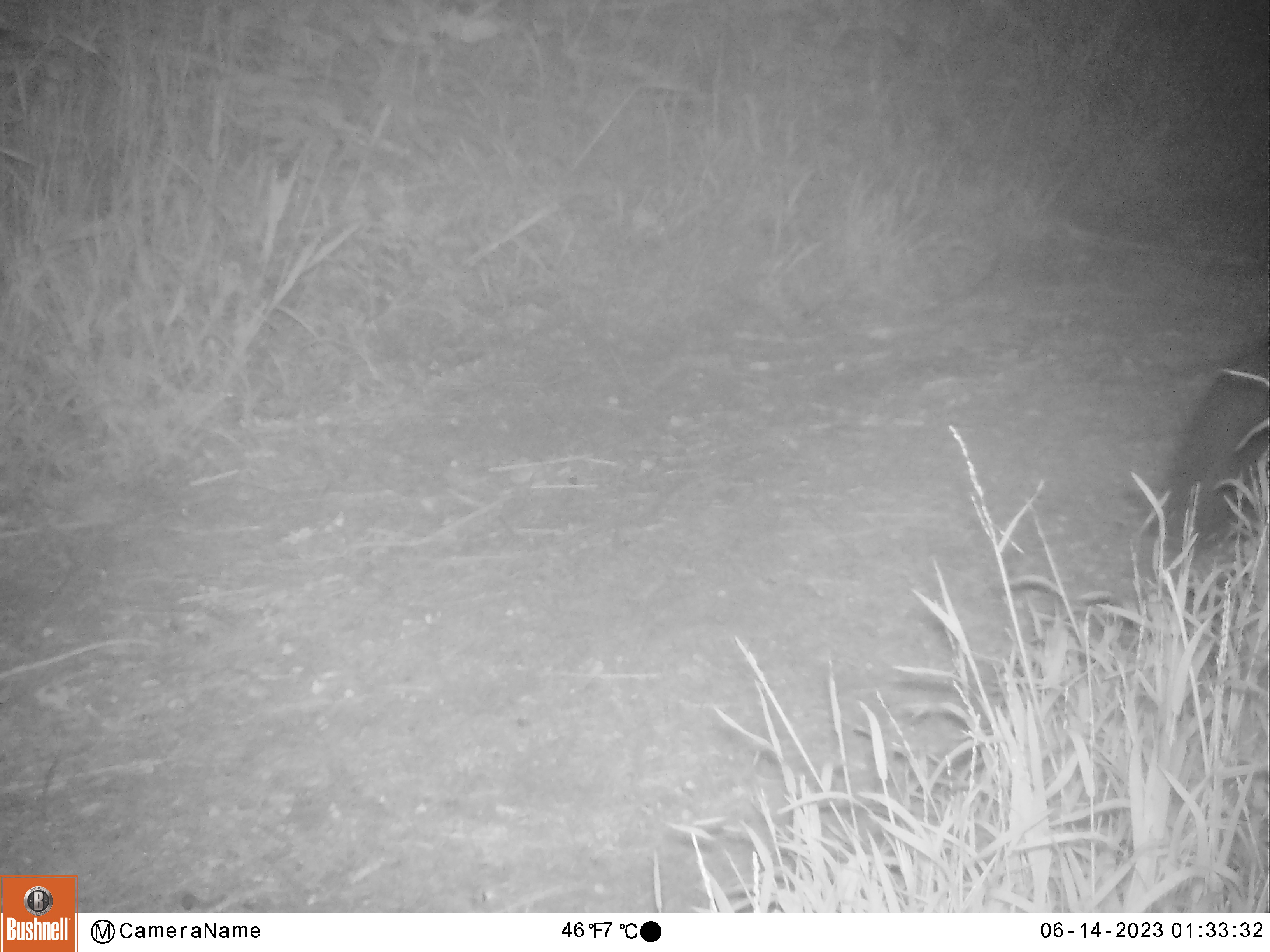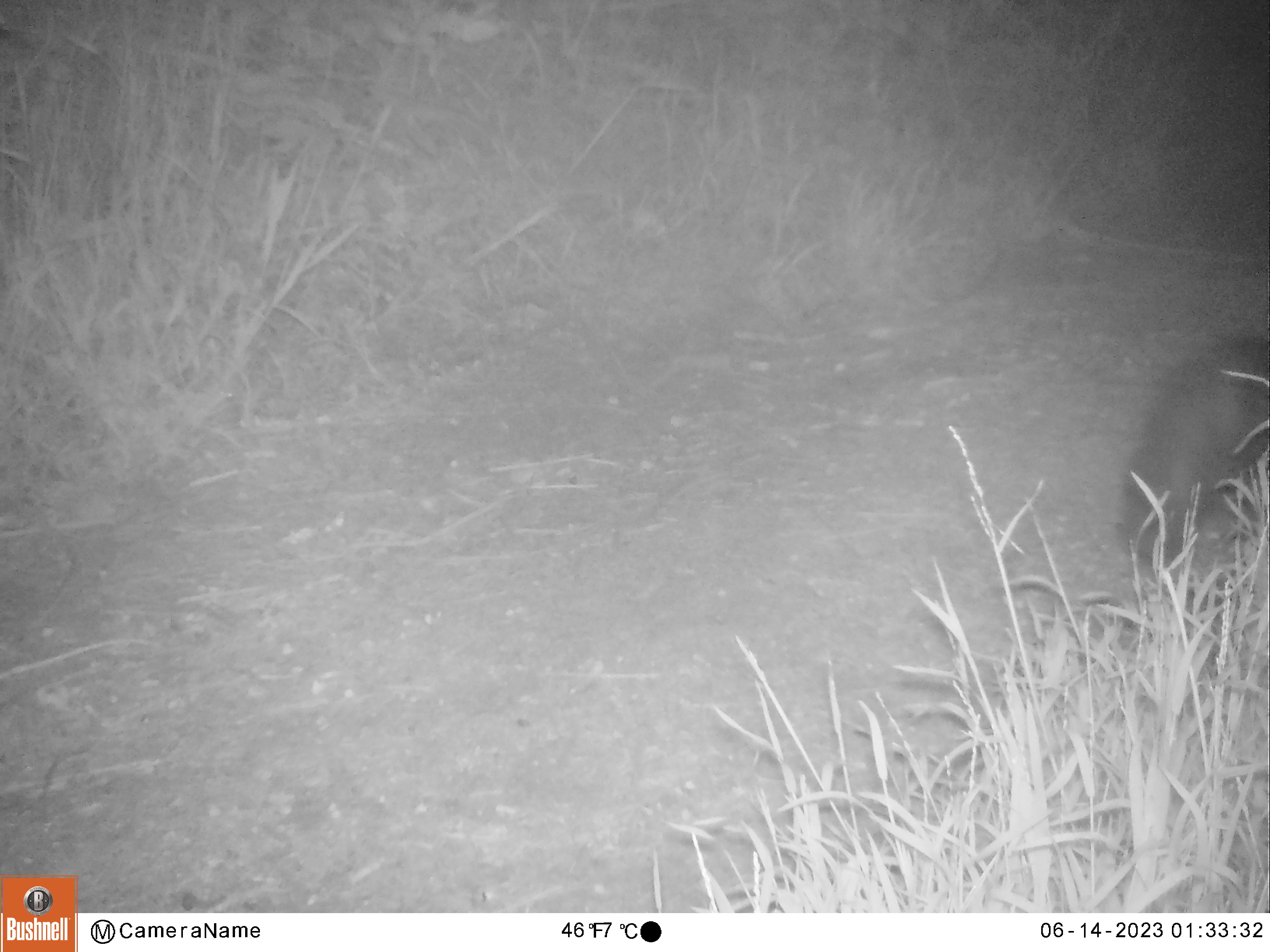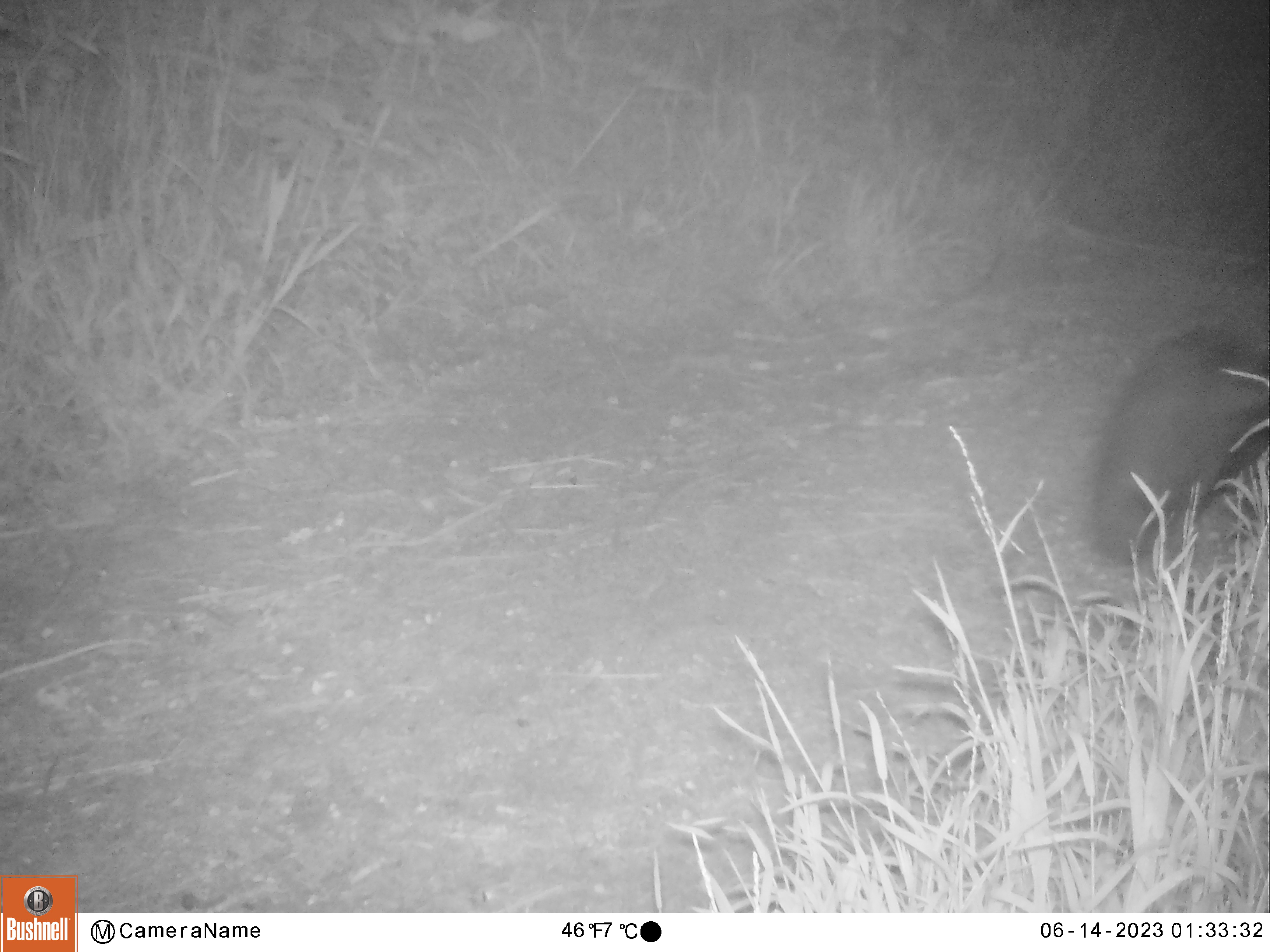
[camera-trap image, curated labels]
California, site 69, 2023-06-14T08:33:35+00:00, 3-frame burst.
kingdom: Animalia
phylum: Chordata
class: Mammalia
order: Carnivora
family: Mephitidae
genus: Mephitis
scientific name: Mephitis mephitis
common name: striped skunk